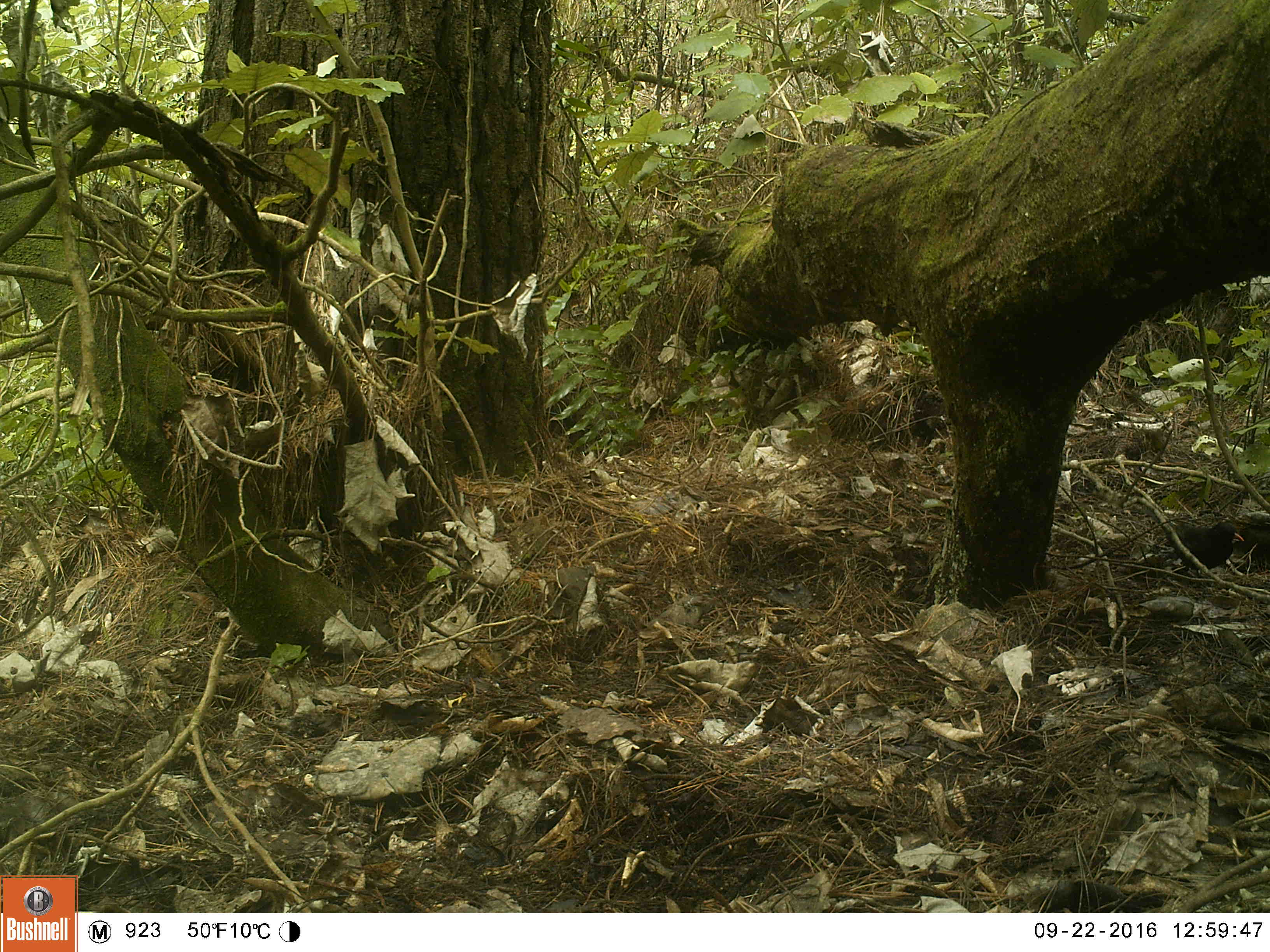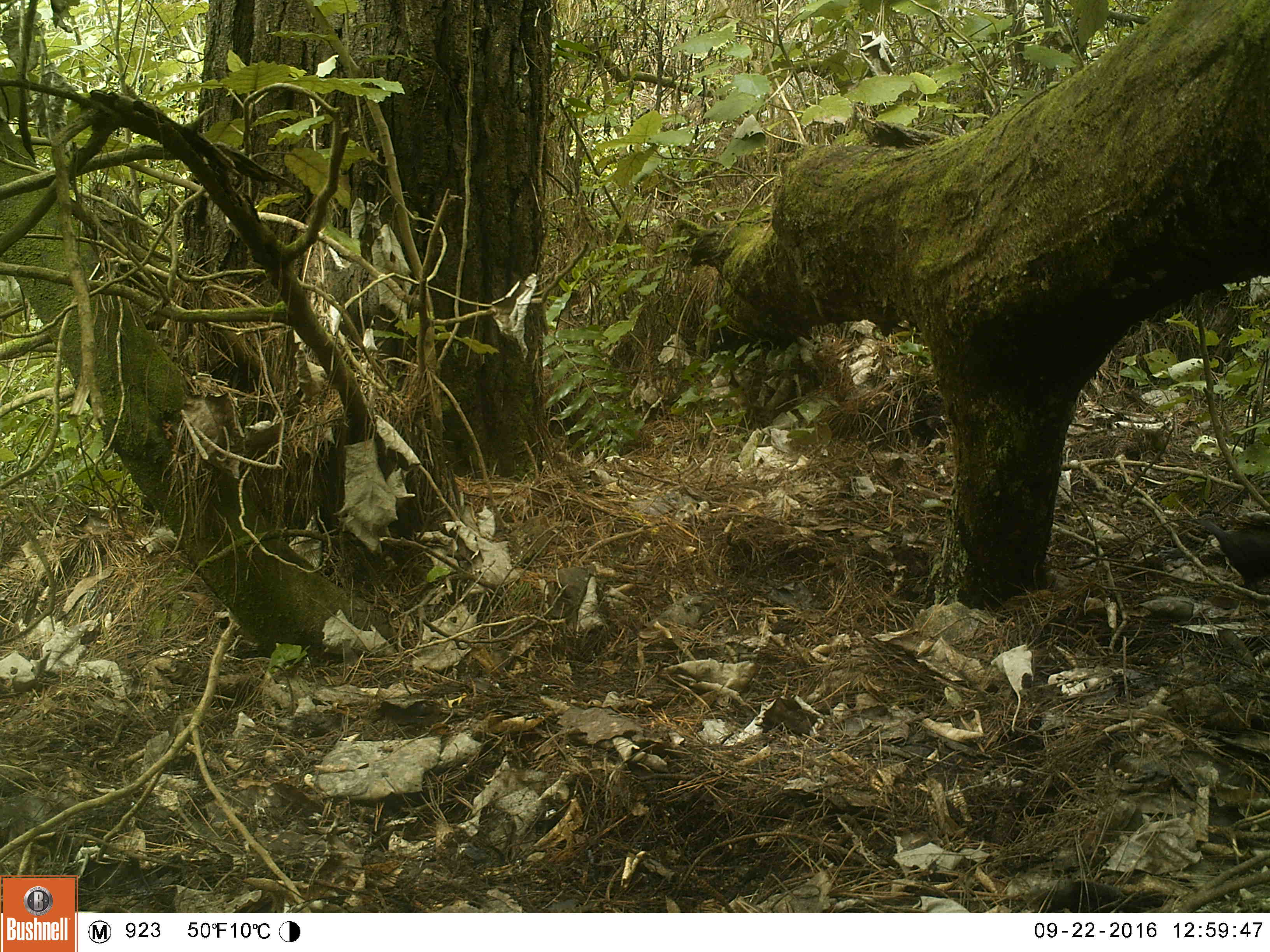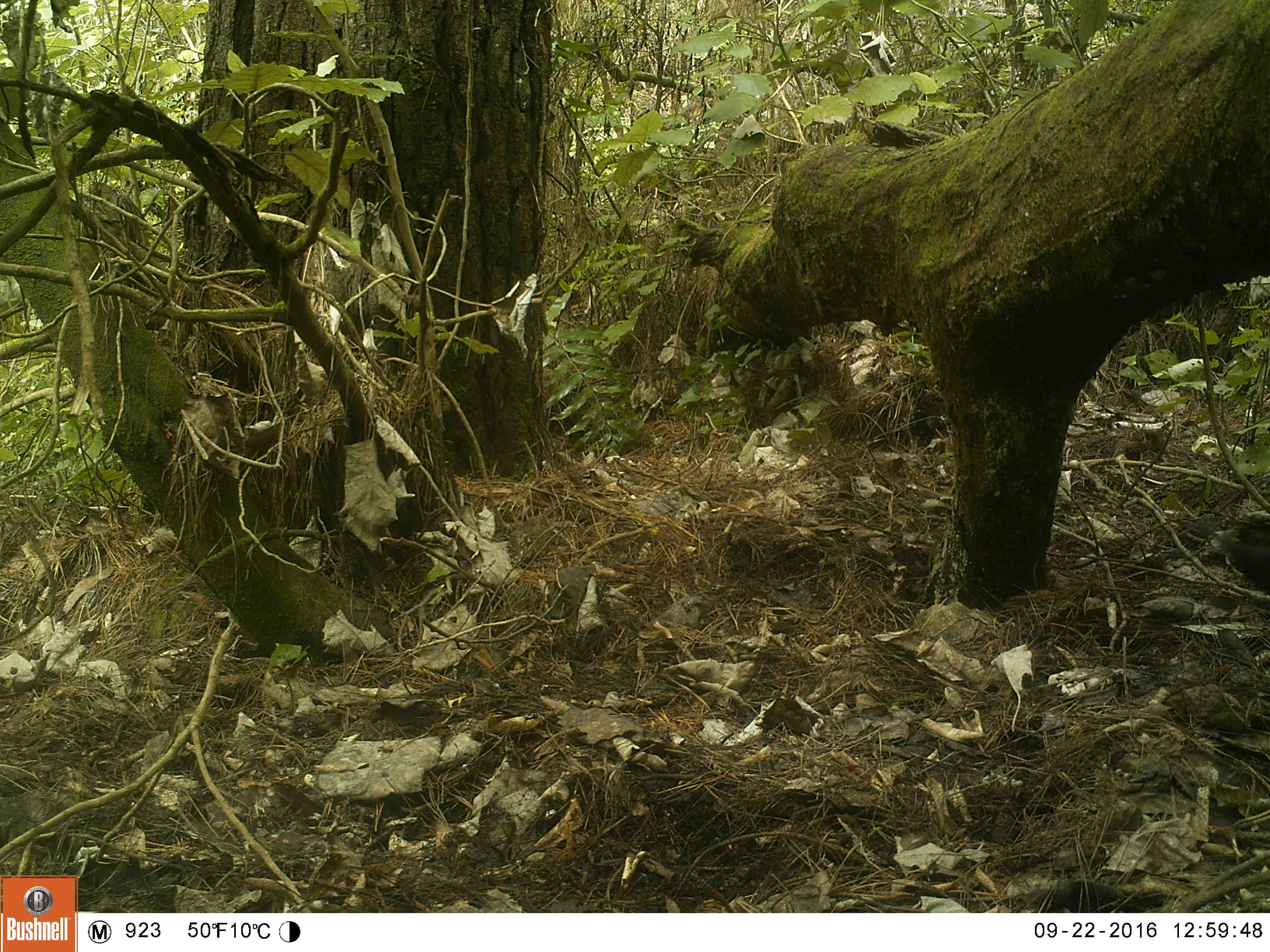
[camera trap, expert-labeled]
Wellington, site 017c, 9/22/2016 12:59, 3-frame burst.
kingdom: Animalia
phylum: Chordata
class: Aves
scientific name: Aves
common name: bird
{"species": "bird (Aves)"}